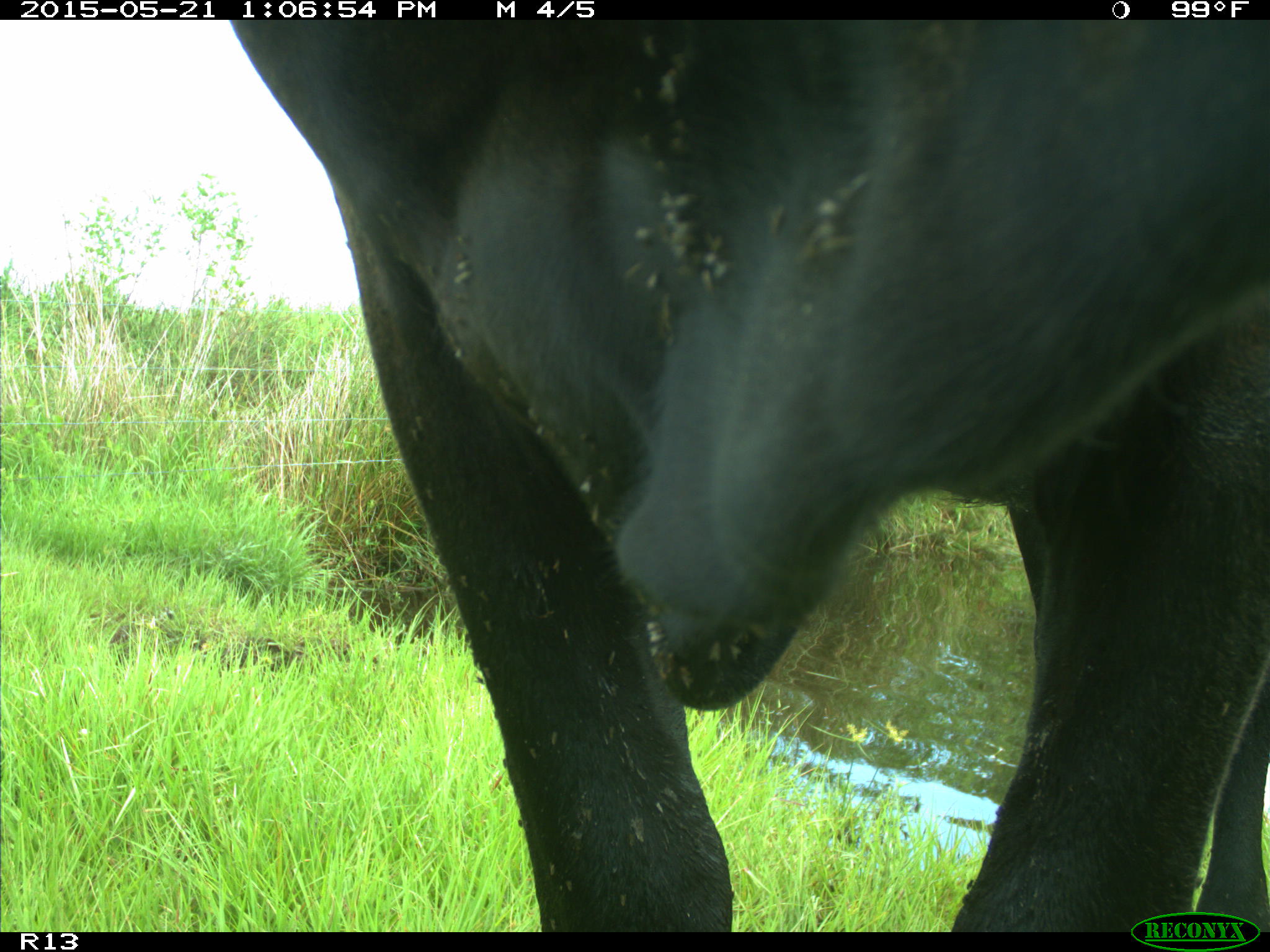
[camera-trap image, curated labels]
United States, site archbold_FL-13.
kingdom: Animalia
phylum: Chordata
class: Mammalia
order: Artiodactyla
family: Bovidae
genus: Bos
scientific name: Bos taurus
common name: domestic cow